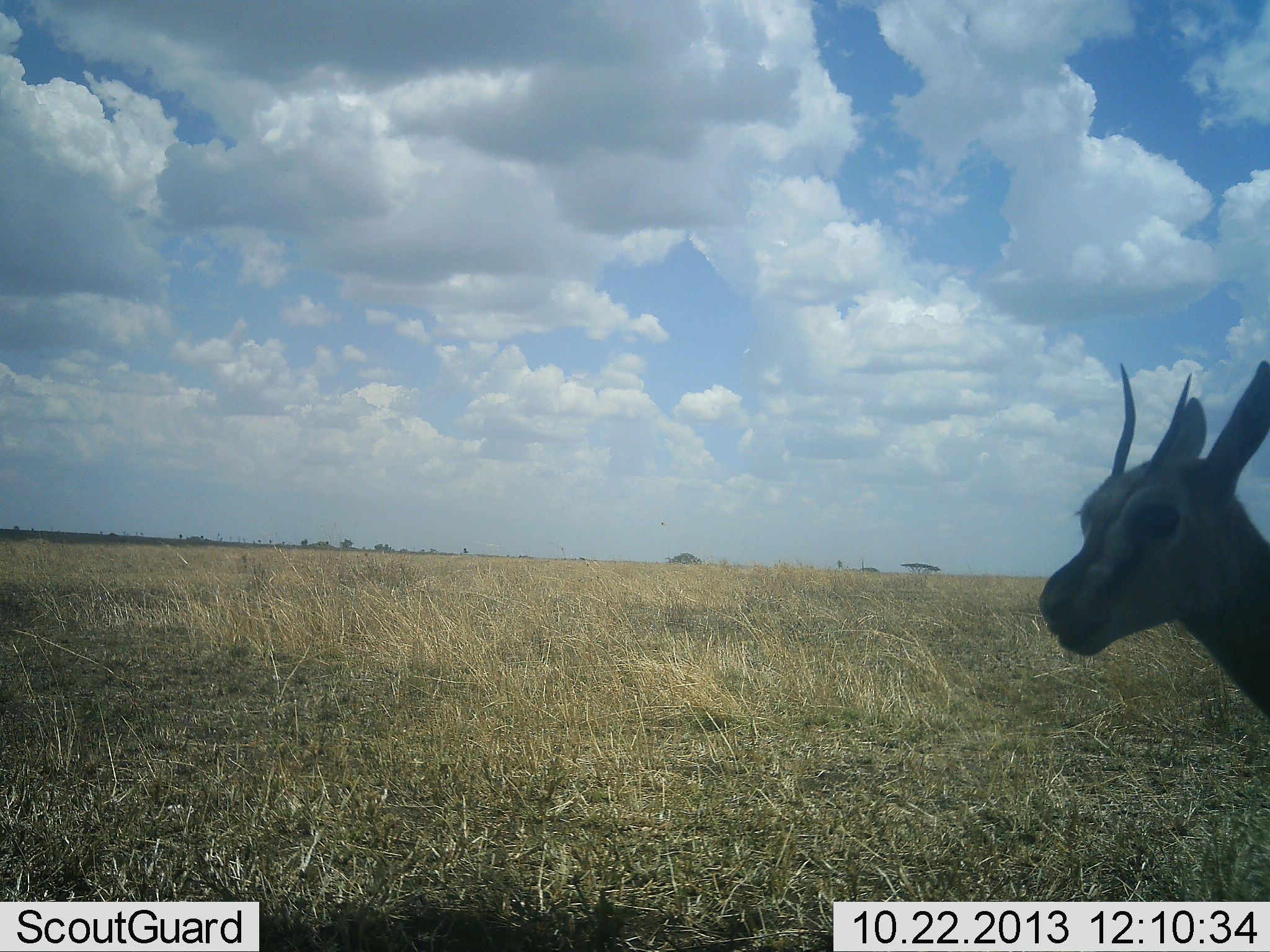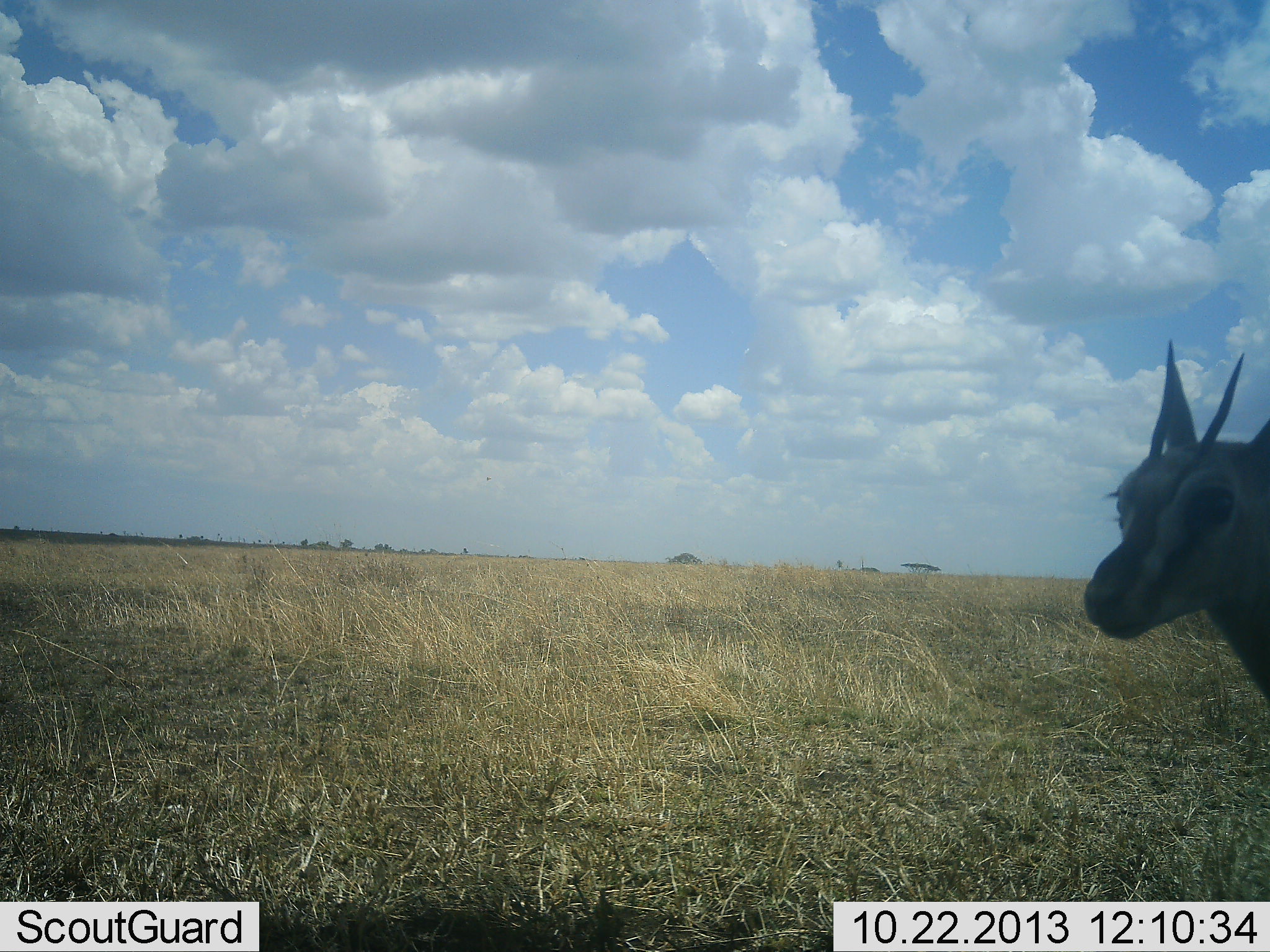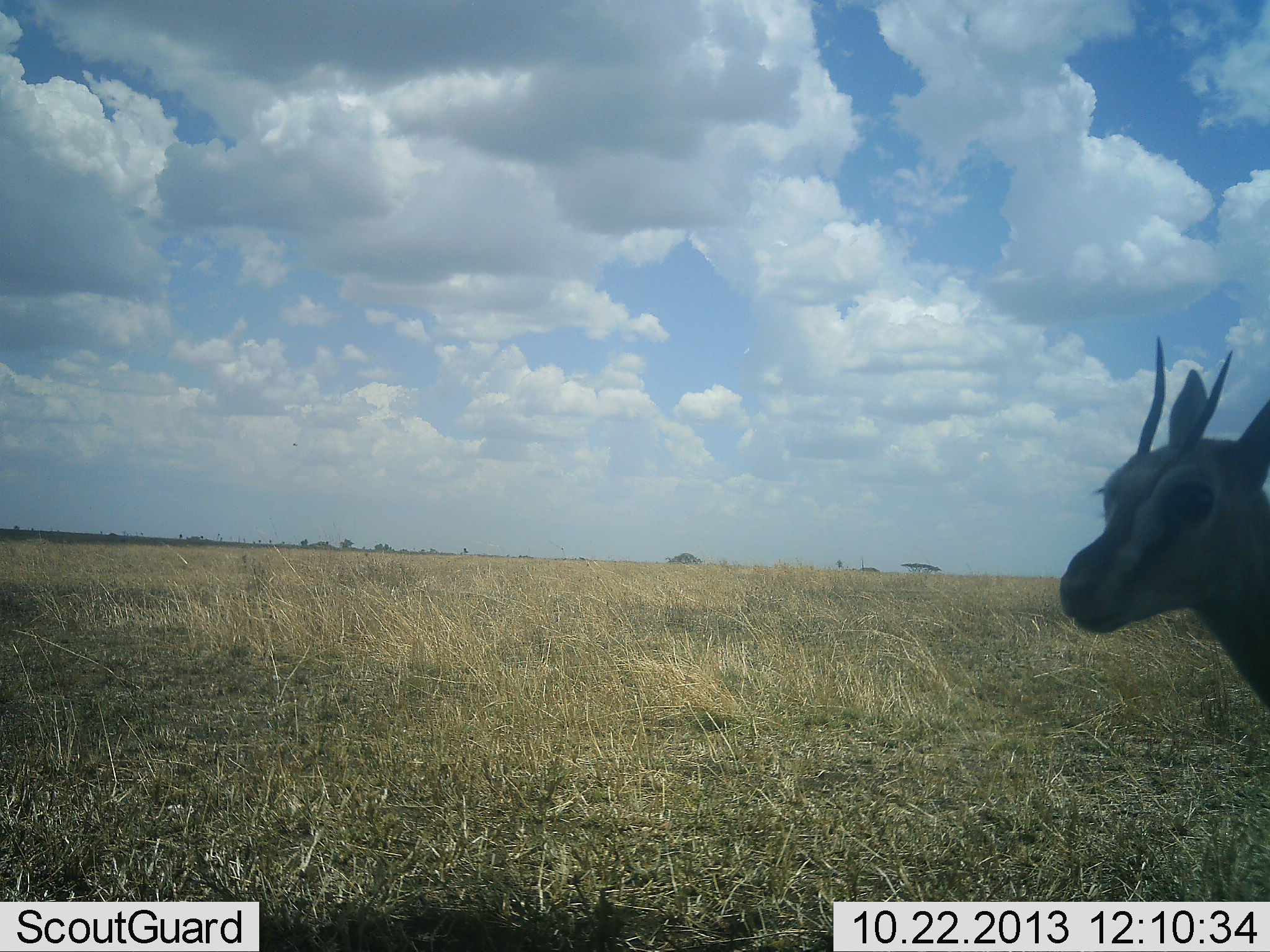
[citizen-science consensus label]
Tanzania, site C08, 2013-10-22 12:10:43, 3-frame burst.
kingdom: Animalia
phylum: Chordata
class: Mammalia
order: Artiodactyla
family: Bovidae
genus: Eudorcas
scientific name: Eudorcas thomsonii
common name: thomson's gazelle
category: gazellethomsons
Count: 1.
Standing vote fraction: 87%.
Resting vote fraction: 0%.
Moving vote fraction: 13%.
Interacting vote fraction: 0%.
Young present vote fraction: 4%.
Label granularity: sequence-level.